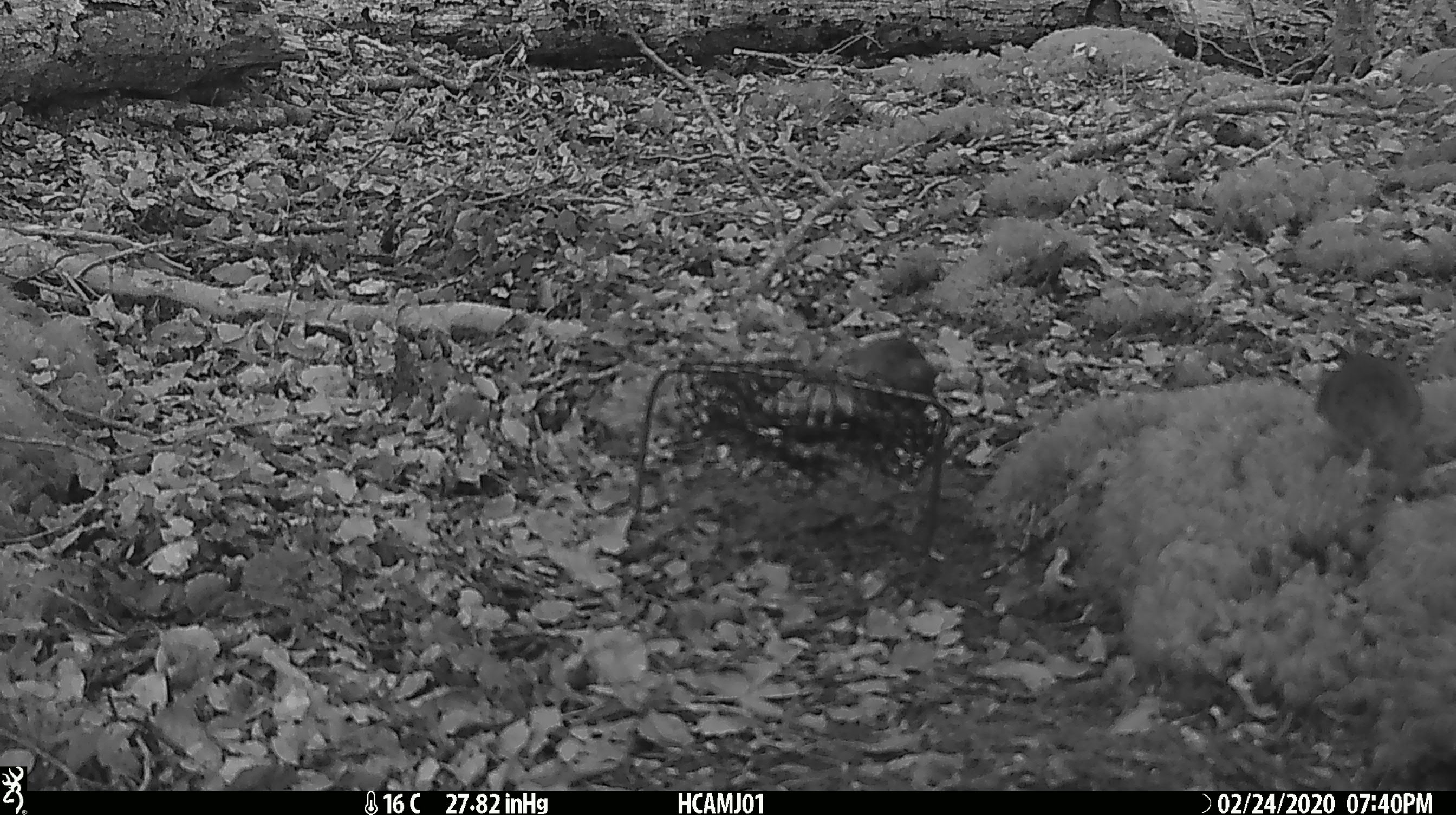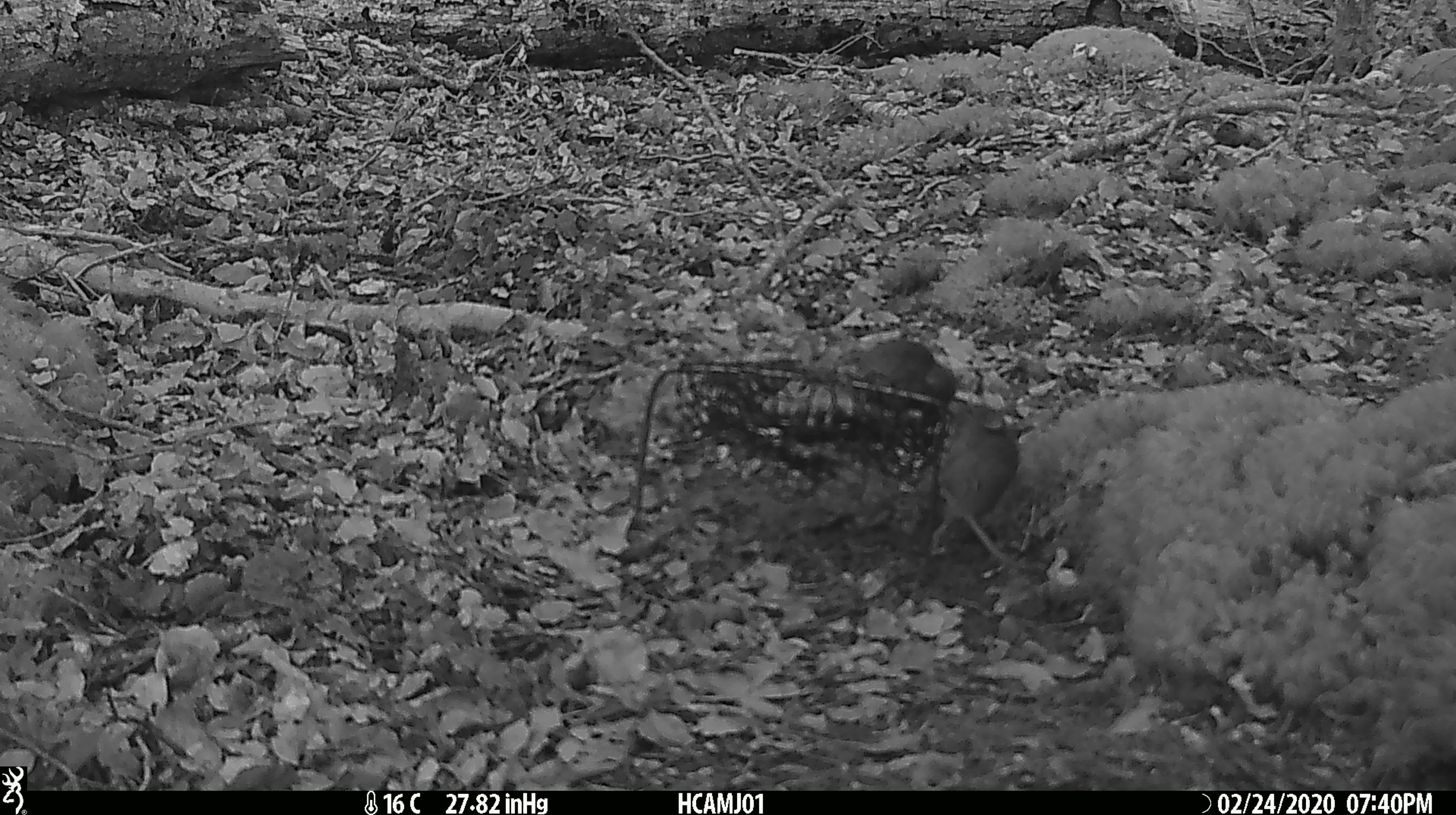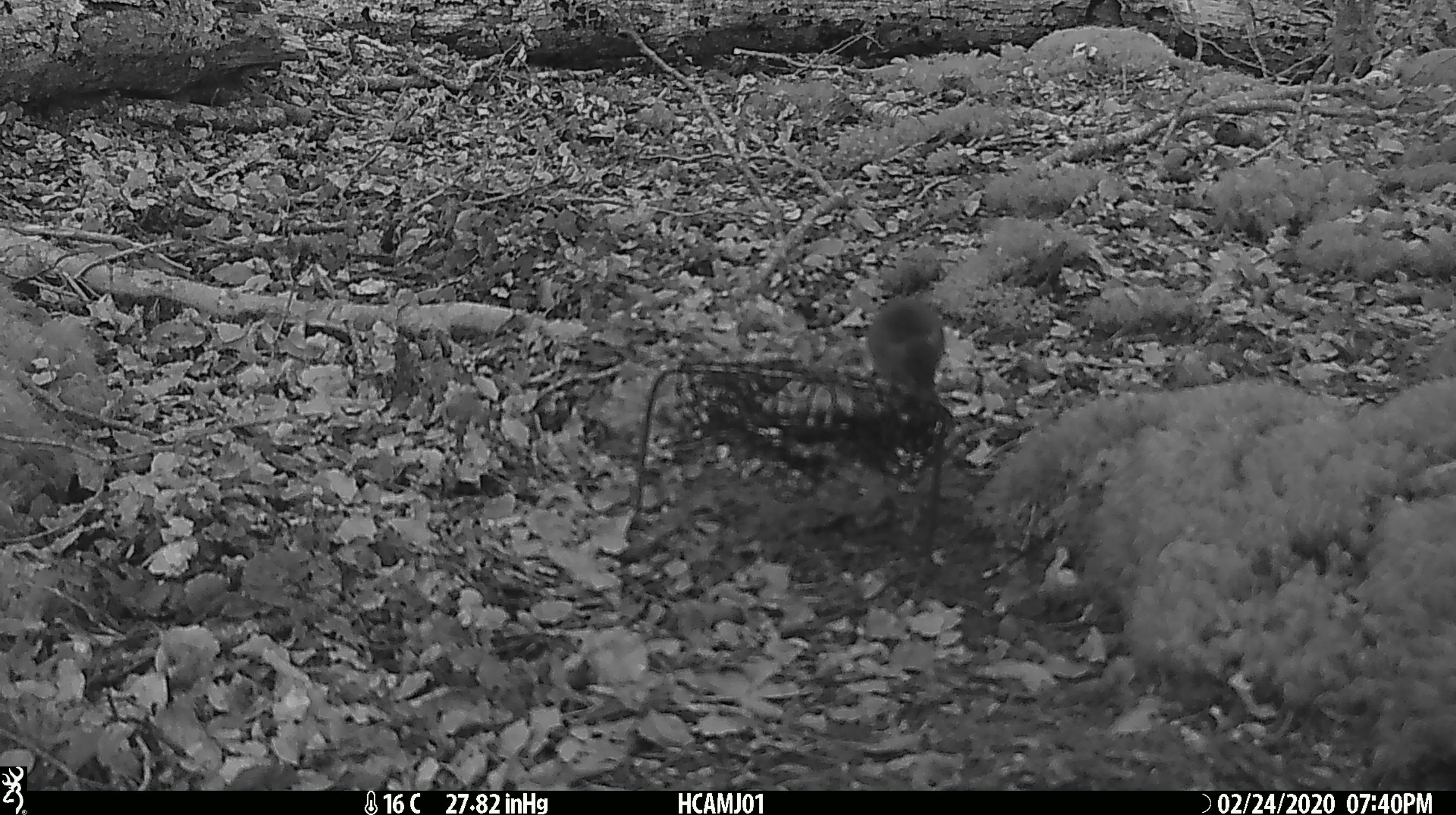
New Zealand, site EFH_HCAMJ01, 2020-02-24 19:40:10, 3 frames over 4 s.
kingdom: Animalia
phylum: Chordata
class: Mammalia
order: Rodentia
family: Muridae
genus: Mus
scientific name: Mus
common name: mouse